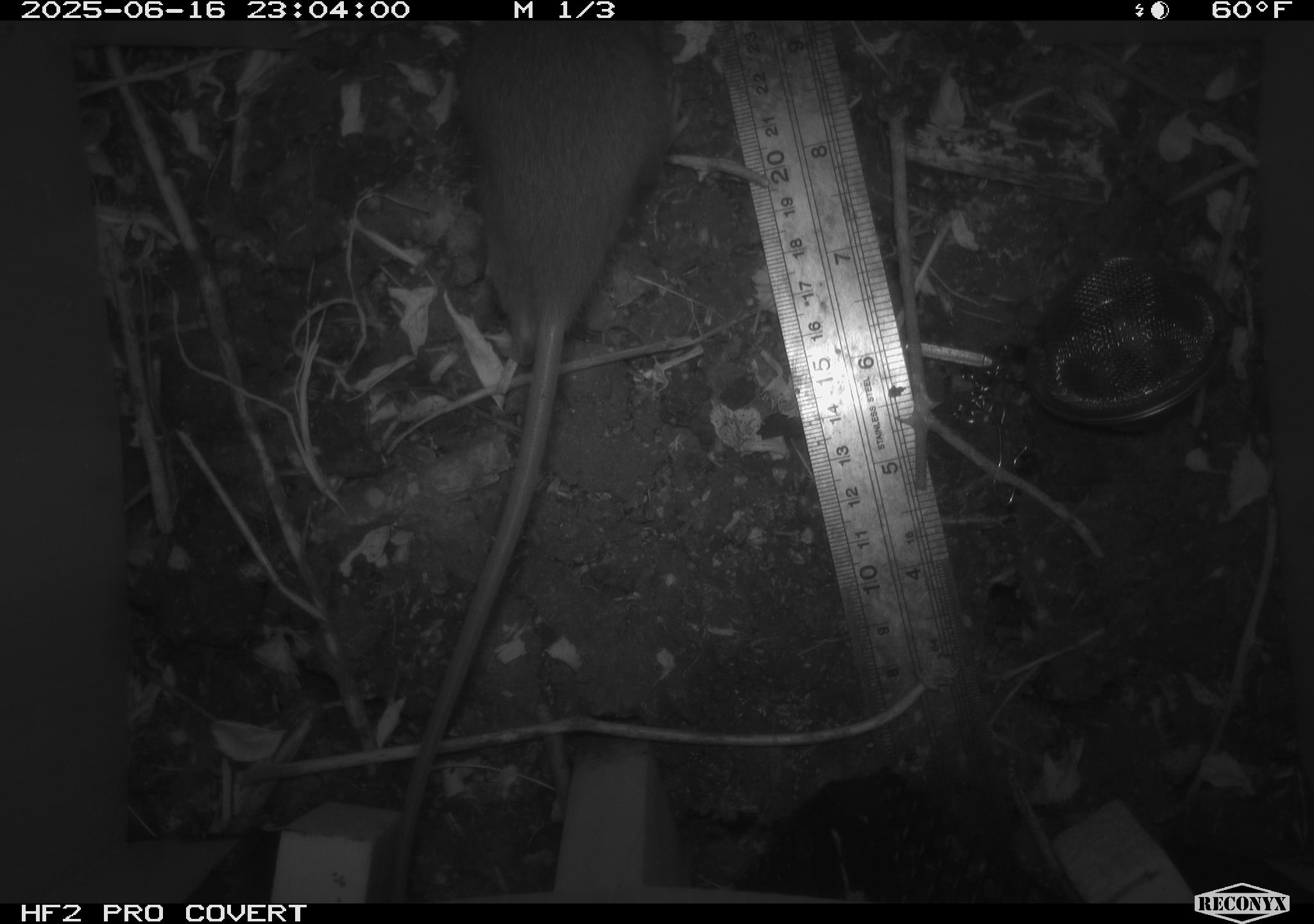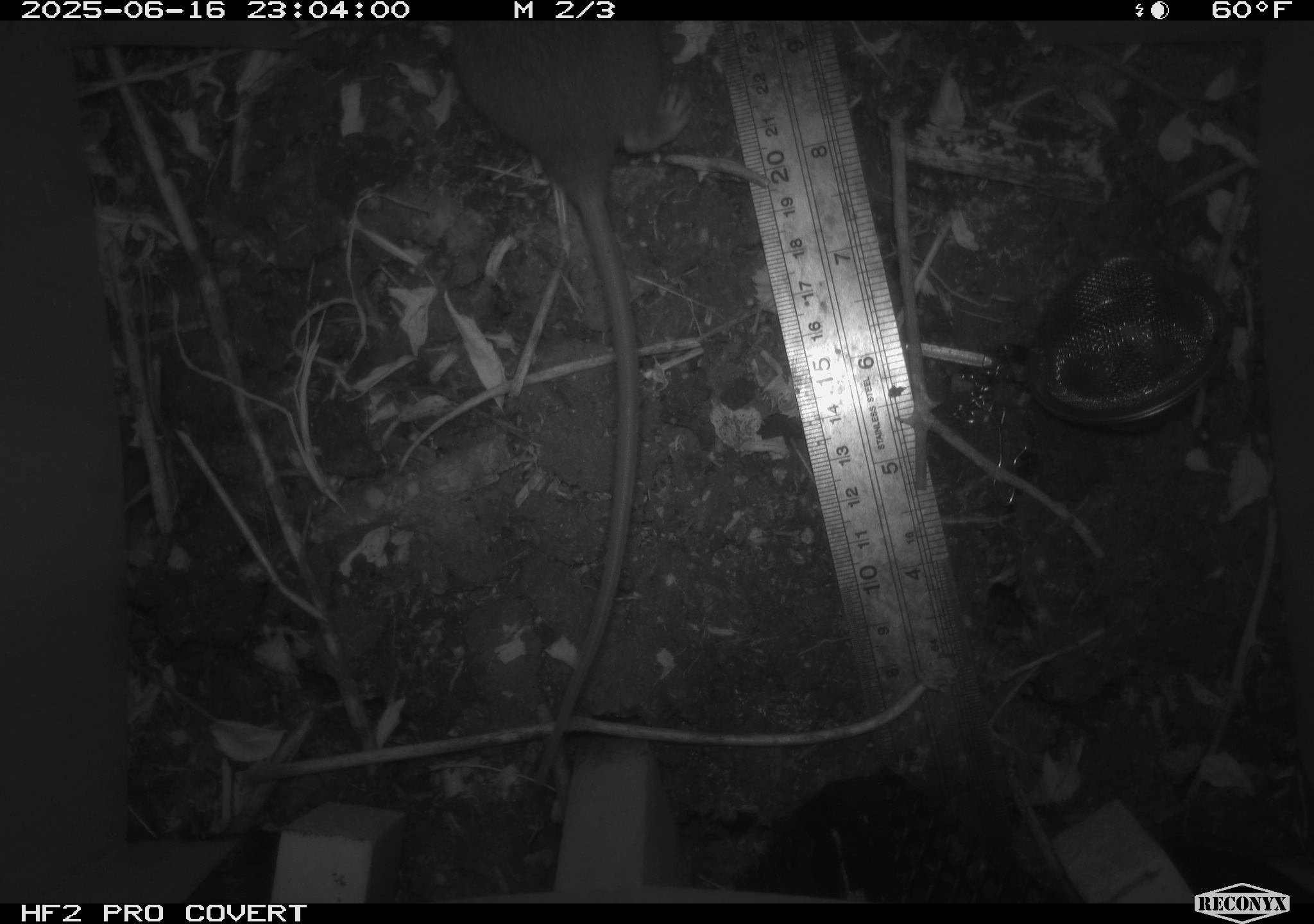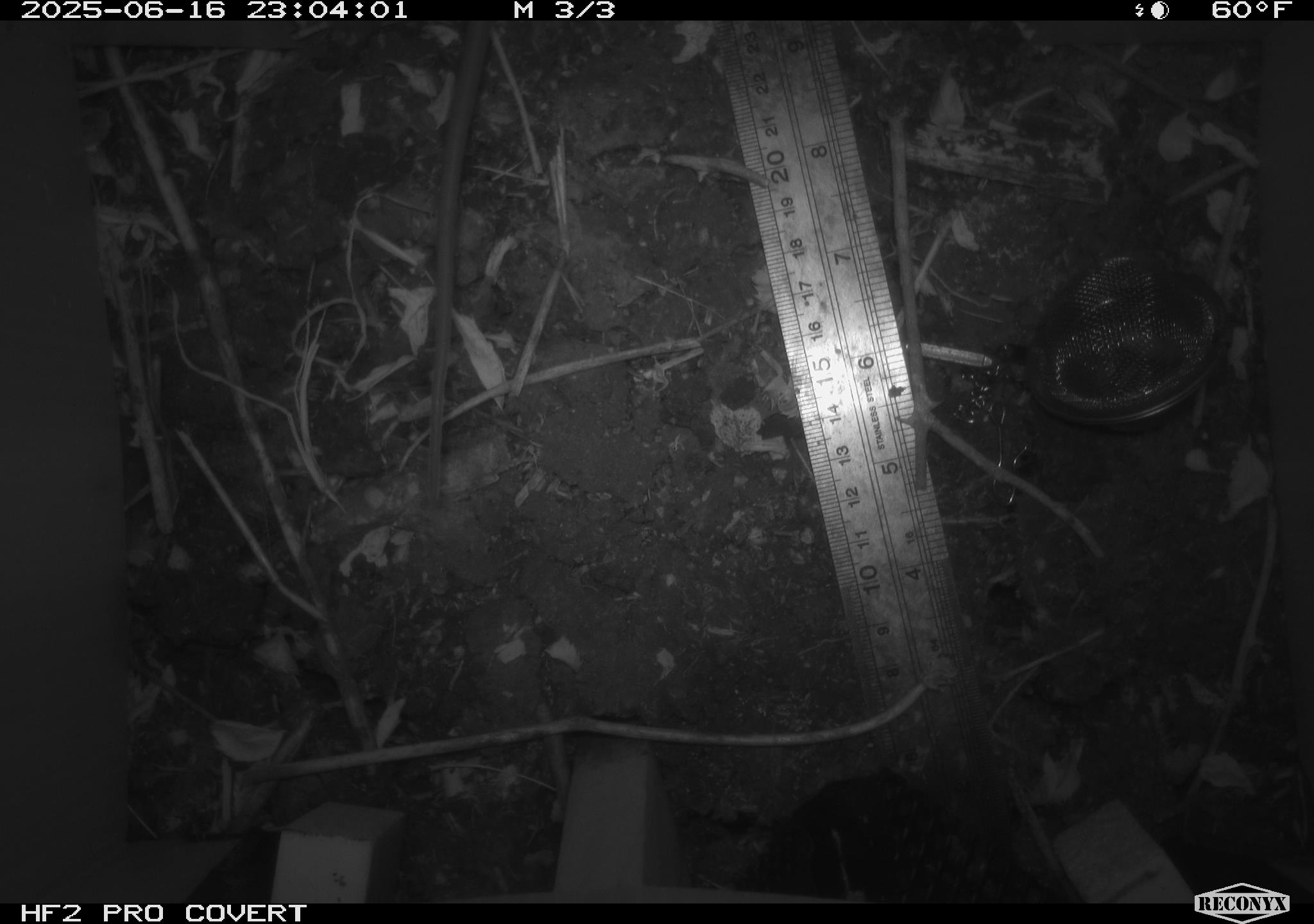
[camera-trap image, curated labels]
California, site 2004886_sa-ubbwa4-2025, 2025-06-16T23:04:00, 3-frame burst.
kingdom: Animalia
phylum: Chordata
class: Mammalia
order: Rodentia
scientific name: Rodentia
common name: rodent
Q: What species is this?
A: Rodent (Rodentia).